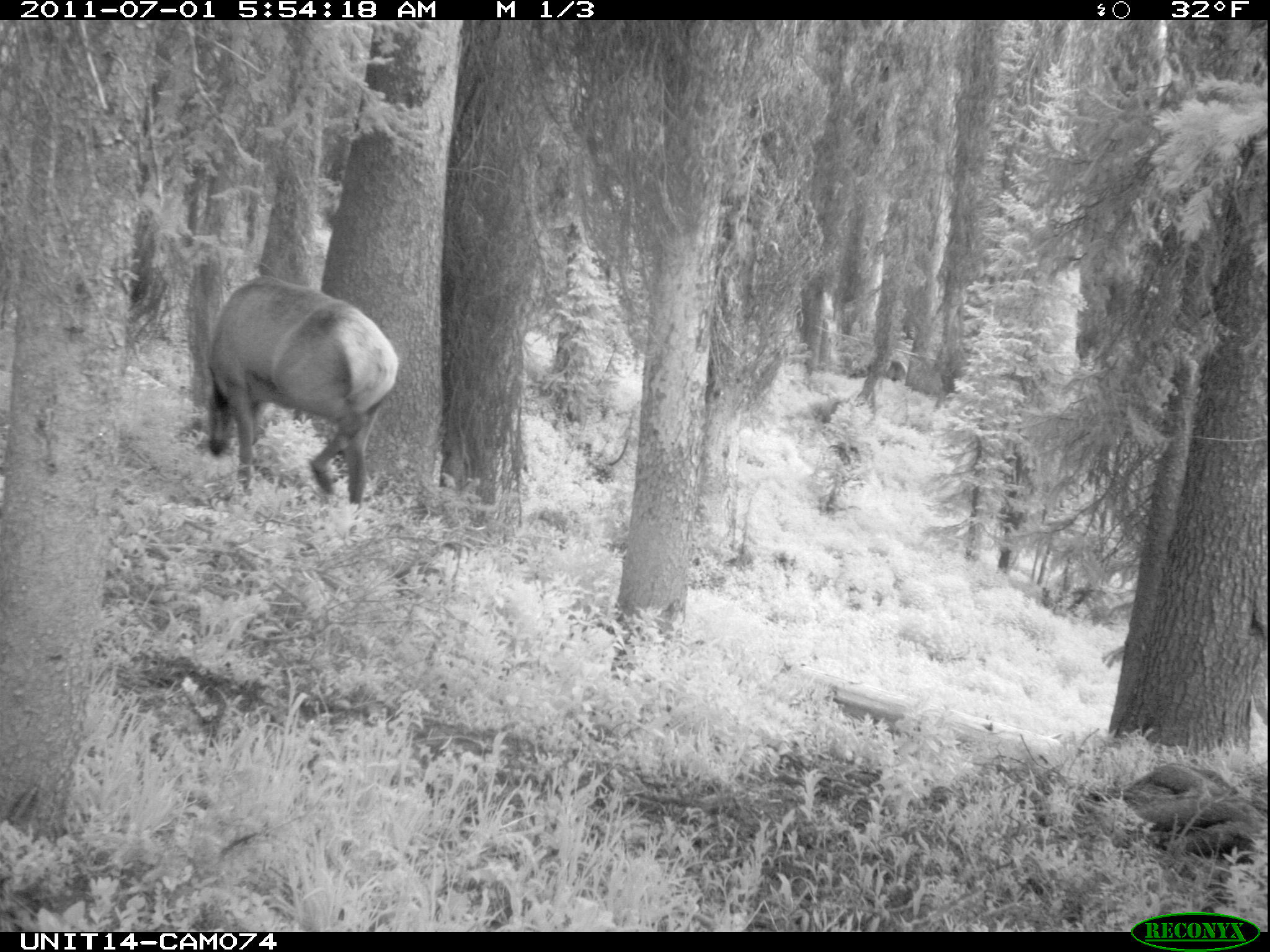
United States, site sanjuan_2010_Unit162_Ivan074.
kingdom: Animalia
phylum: Chordata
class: Mammalia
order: Artiodactyla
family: Cervidae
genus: Cervus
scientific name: Cervus elaphus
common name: red deer